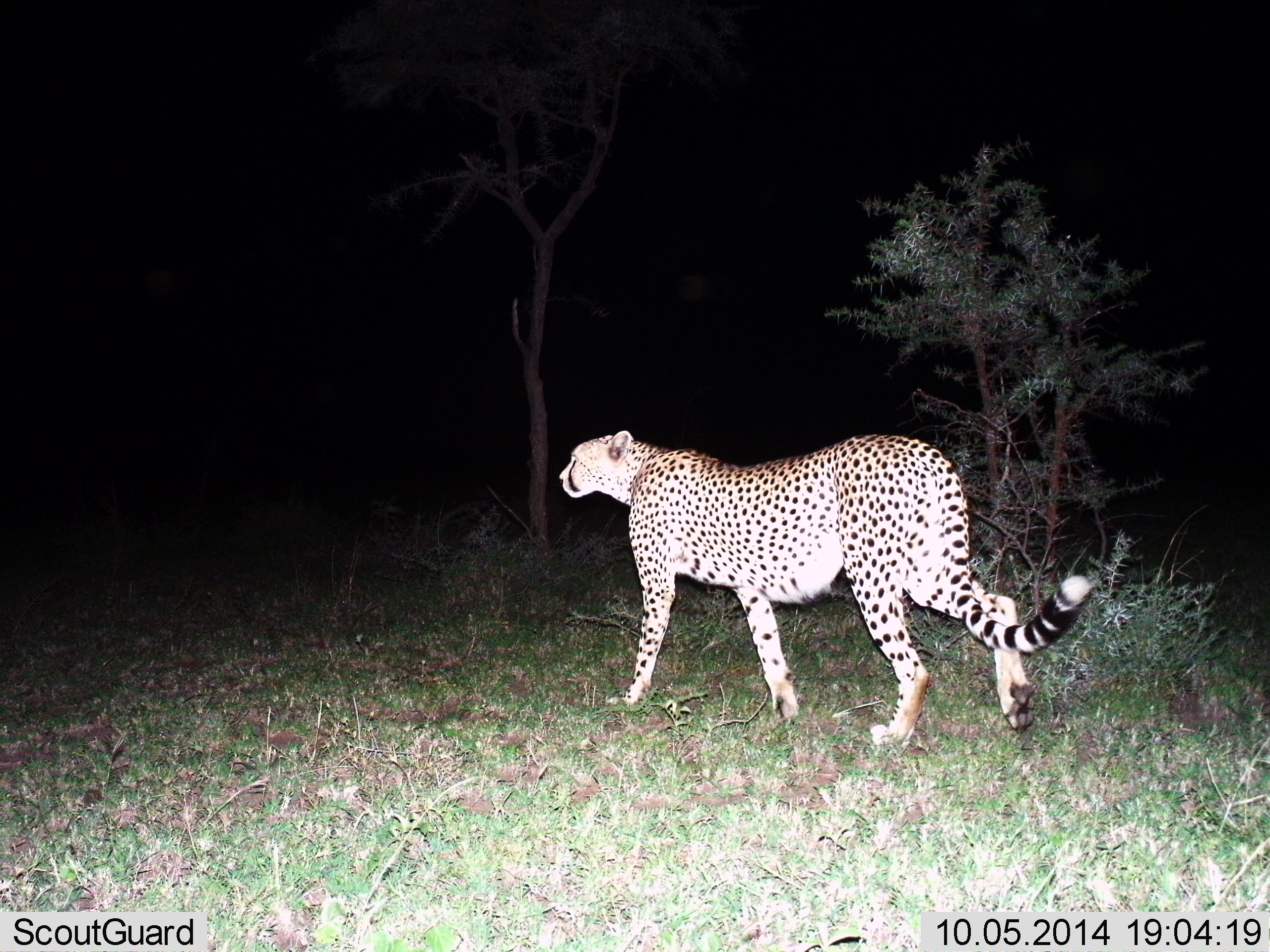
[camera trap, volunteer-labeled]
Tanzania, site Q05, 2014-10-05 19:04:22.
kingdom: Animalia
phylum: Chordata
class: Mammalia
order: Carnivora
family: Felidae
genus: Acinonyx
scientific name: Acinonyx jubatus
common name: cheetah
Cheetah (Acinonyx jubatus), count 1. Behavior (volunteer vote fractions): standing 20%, resting 0%, moving 80%, interacting 0%. Young present (vote fraction): 0%. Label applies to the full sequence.